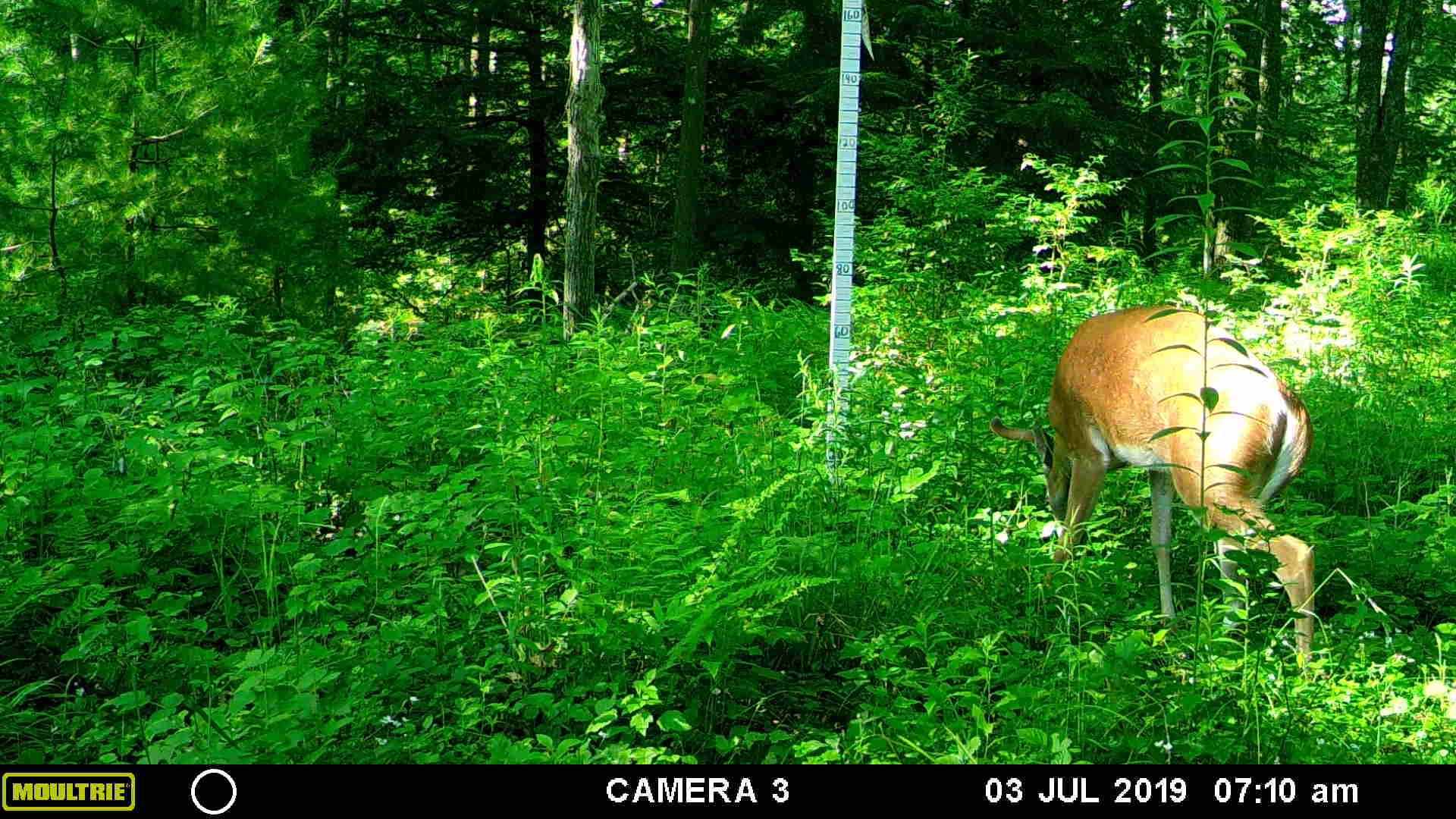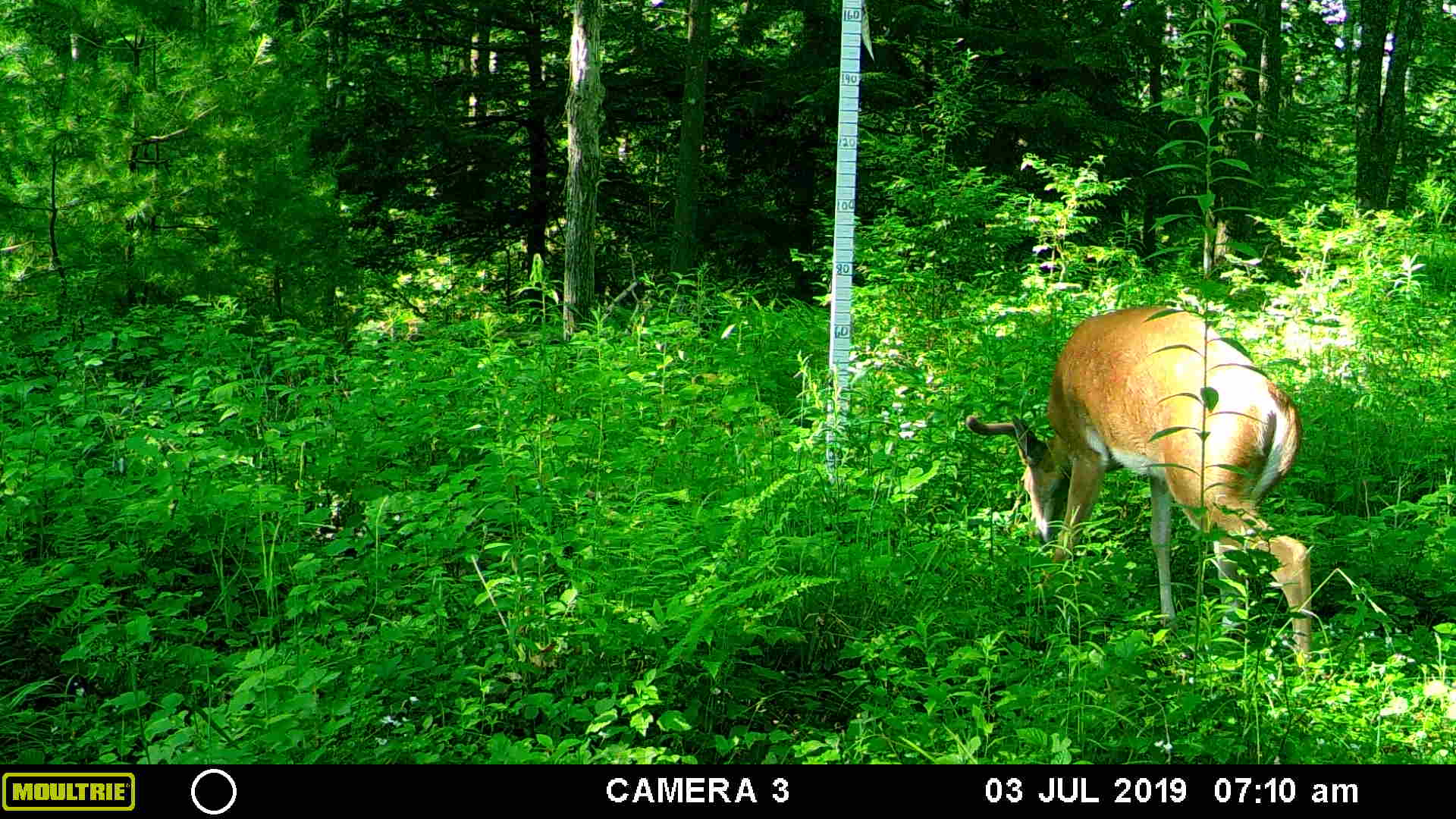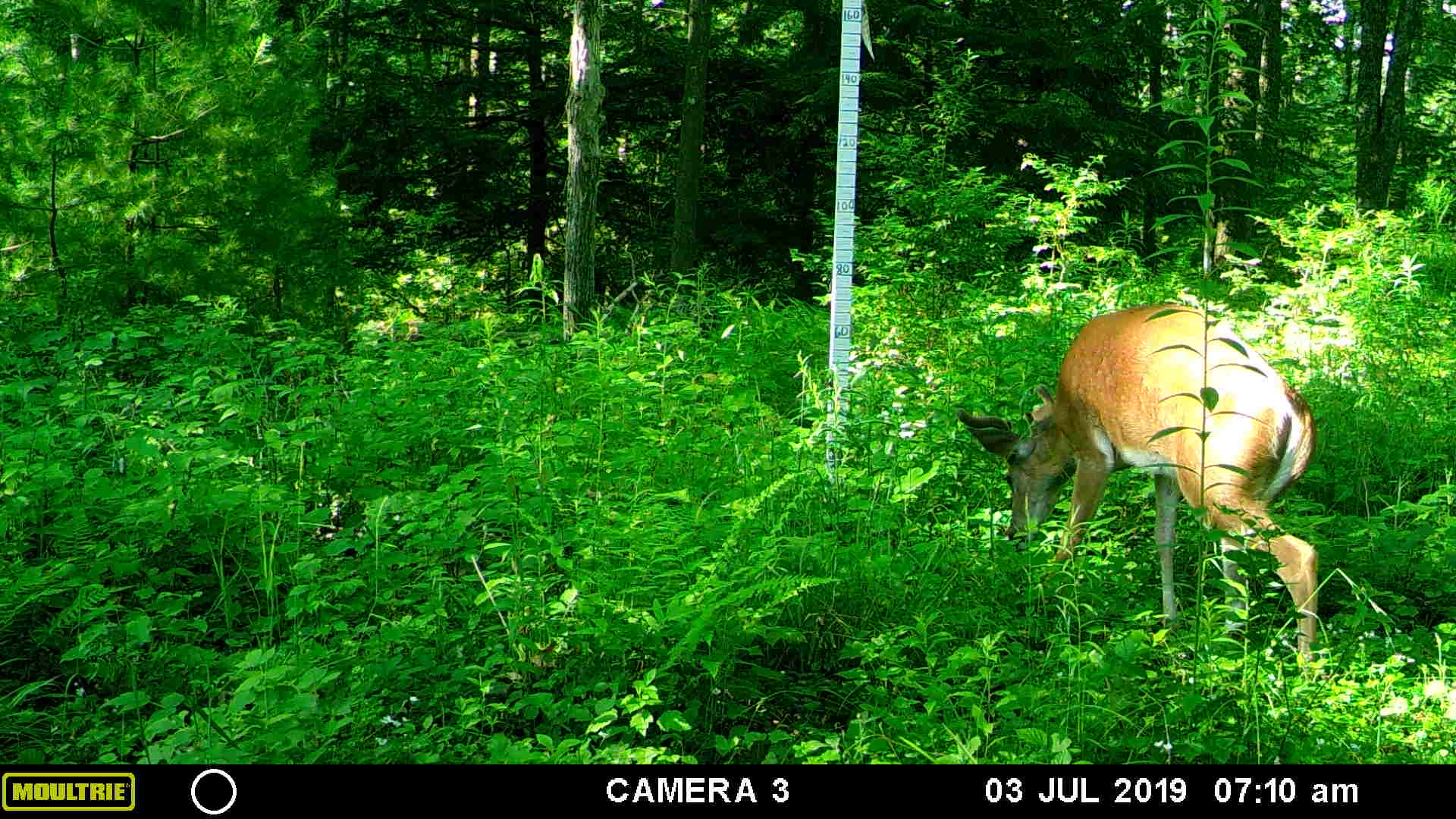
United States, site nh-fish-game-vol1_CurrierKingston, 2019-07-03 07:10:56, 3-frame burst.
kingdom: Animalia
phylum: Chordata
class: Mammalia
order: Artiodactyla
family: Cervidae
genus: Odocoileus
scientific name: Odocoileus virginianus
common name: white-tailed deer